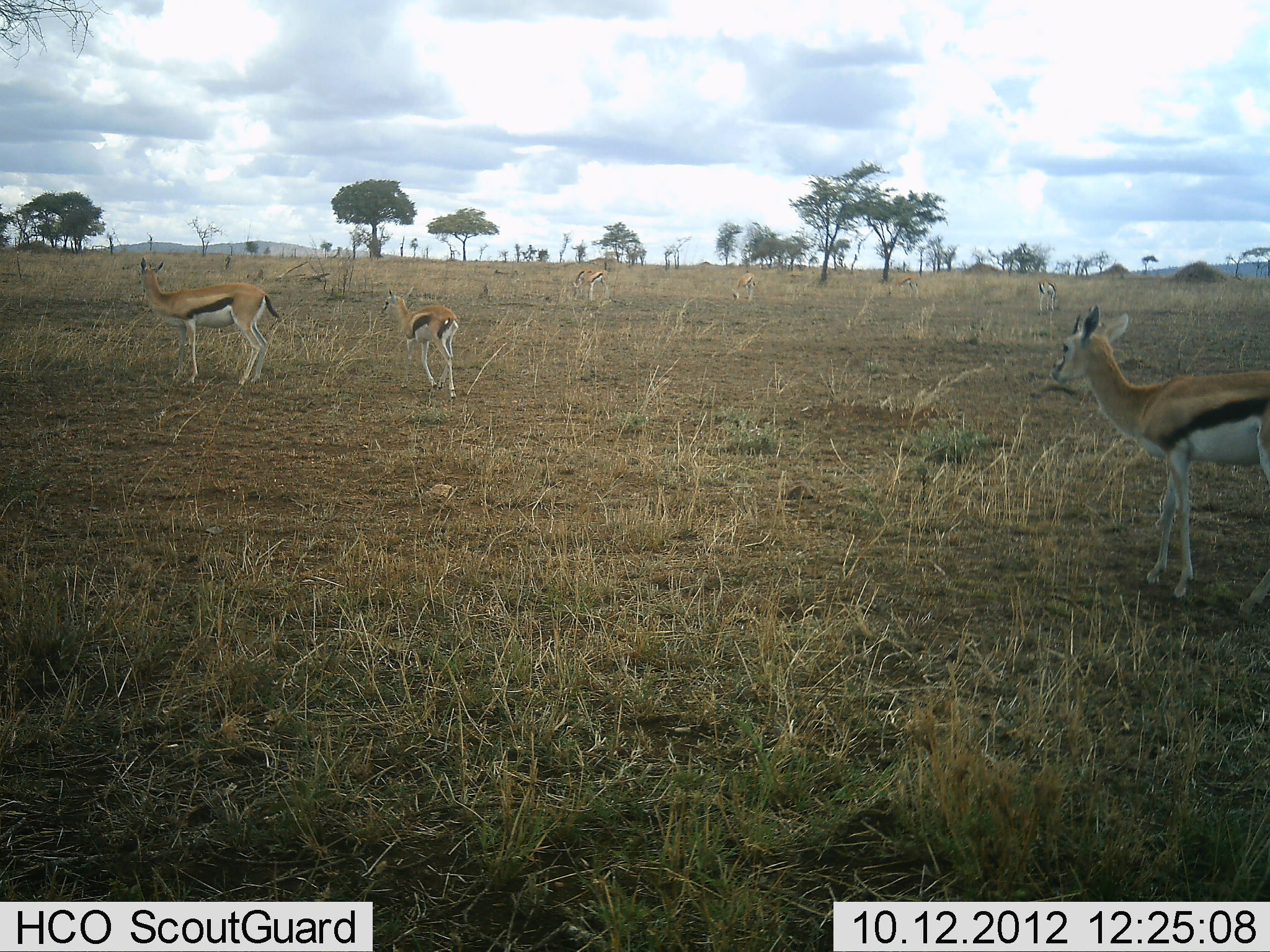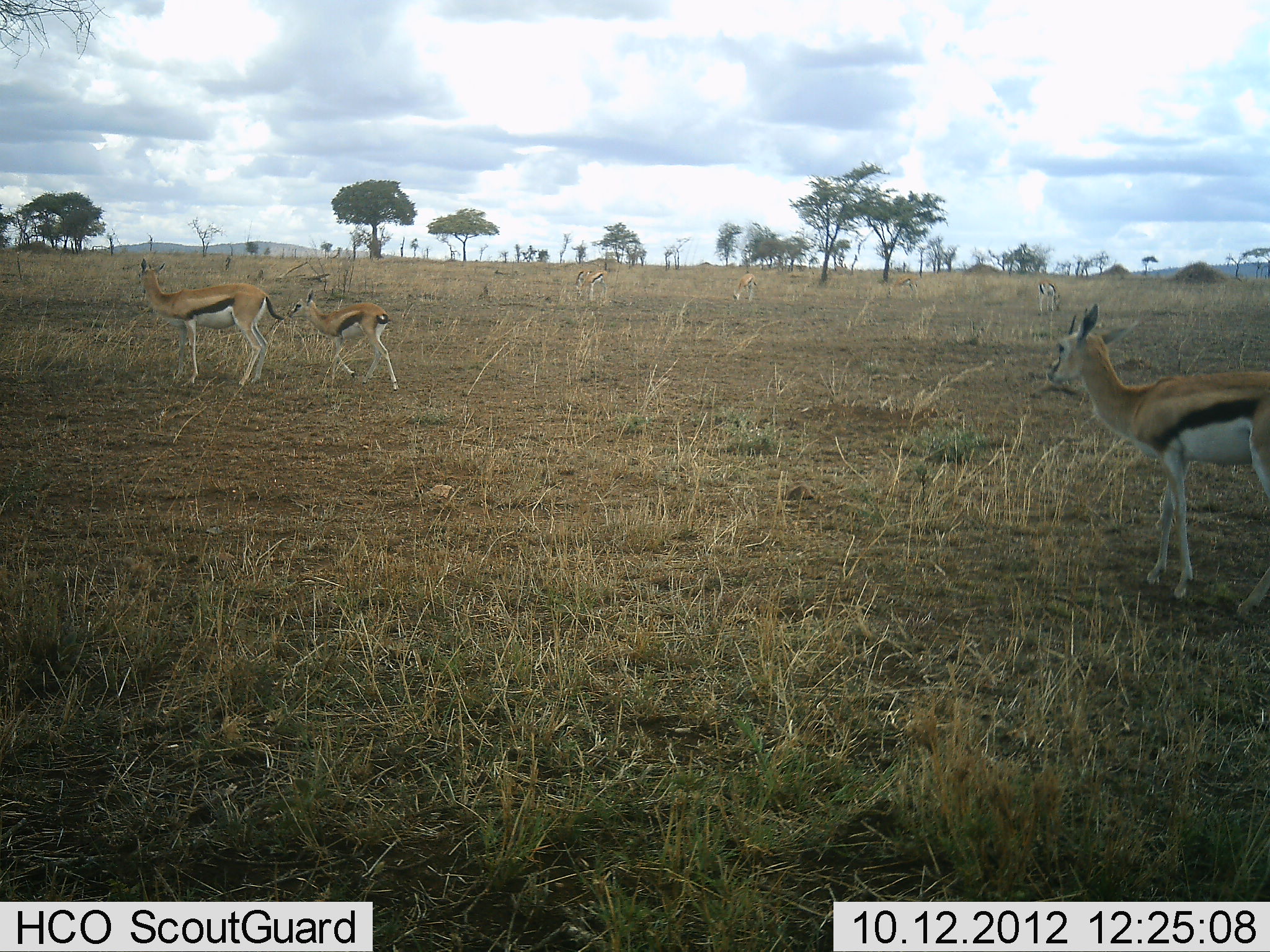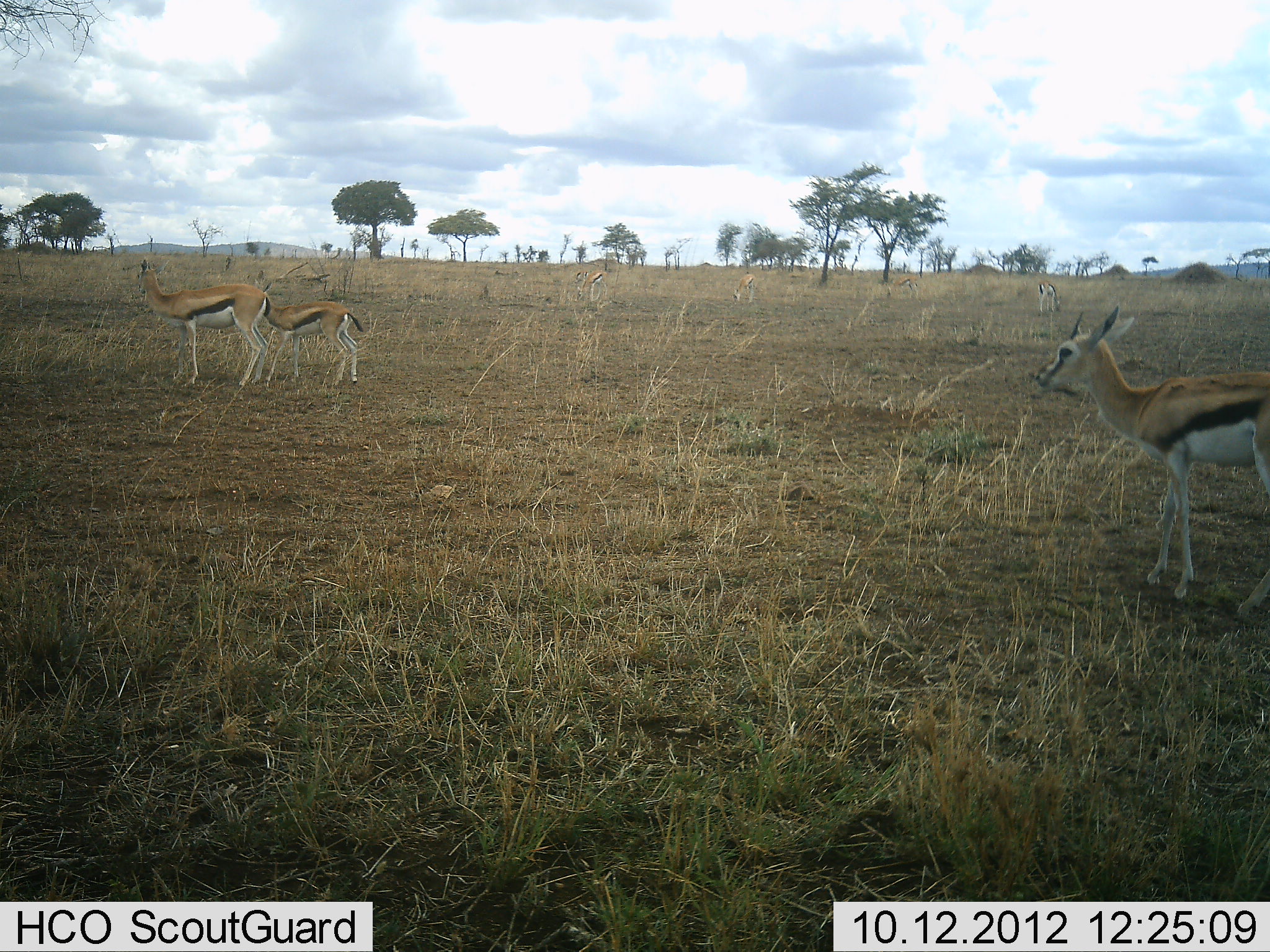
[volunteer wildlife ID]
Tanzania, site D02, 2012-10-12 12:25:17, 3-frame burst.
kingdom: Animalia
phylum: Chordata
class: Mammalia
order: Artiodactyla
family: Bovidae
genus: Eudorcas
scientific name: Eudorcas thomsonii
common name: thomson's gazelle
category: gazellethomsons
Gazellethomsons (thomson's gazelle) (Eudorcas thomsonii), count 6. Behavior (volunteer vote fractions): standing 90%, resting 0%, moving 80%, interacting 0%. Young present (vote fraction): 60%. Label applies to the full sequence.